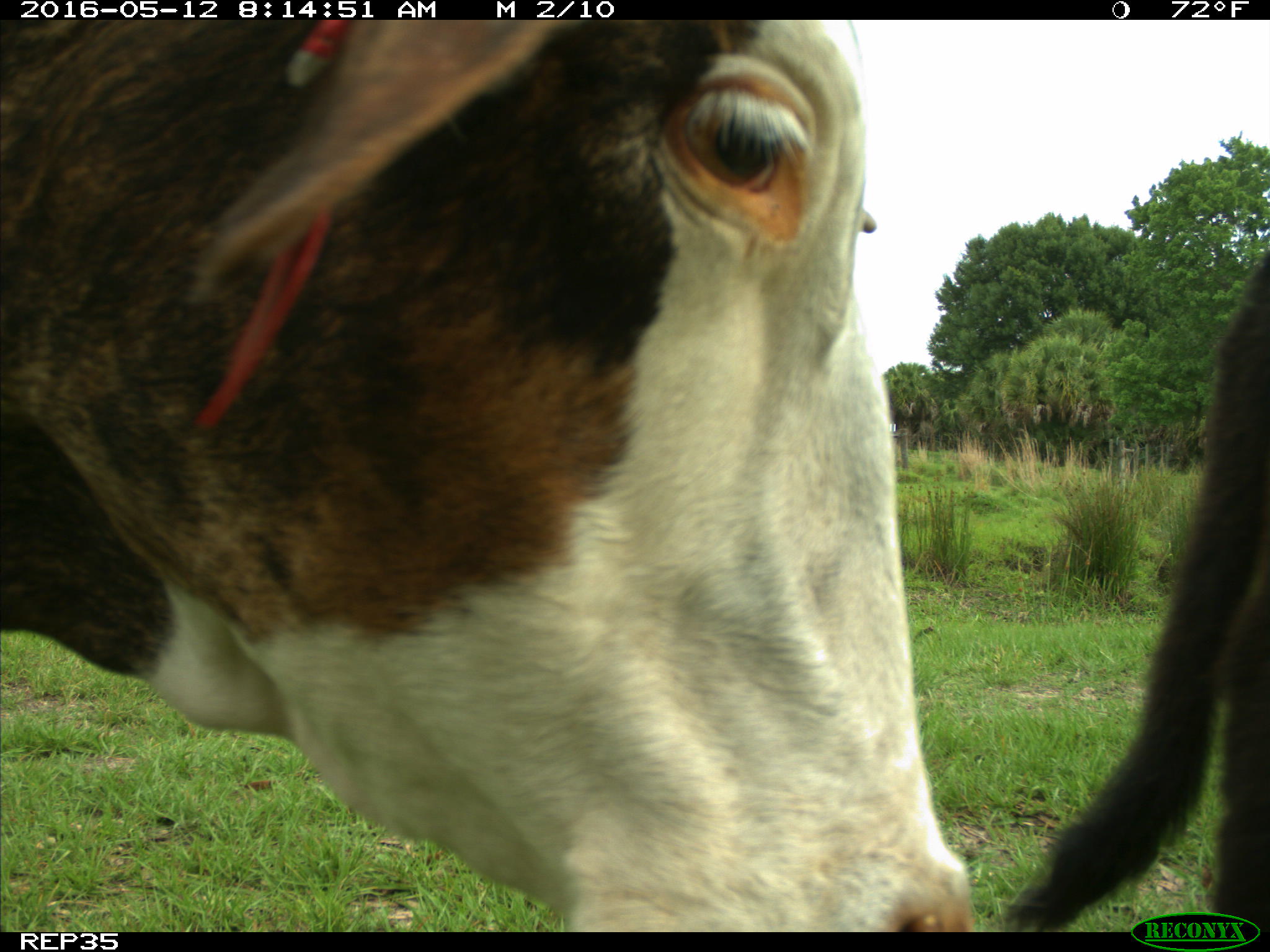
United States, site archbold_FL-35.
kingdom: Animalia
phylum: Chordata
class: Mammalia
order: Artiodactyla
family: Bovidae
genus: Bos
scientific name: Bos taurus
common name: domestic cow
Bos taurus (domestic cow).